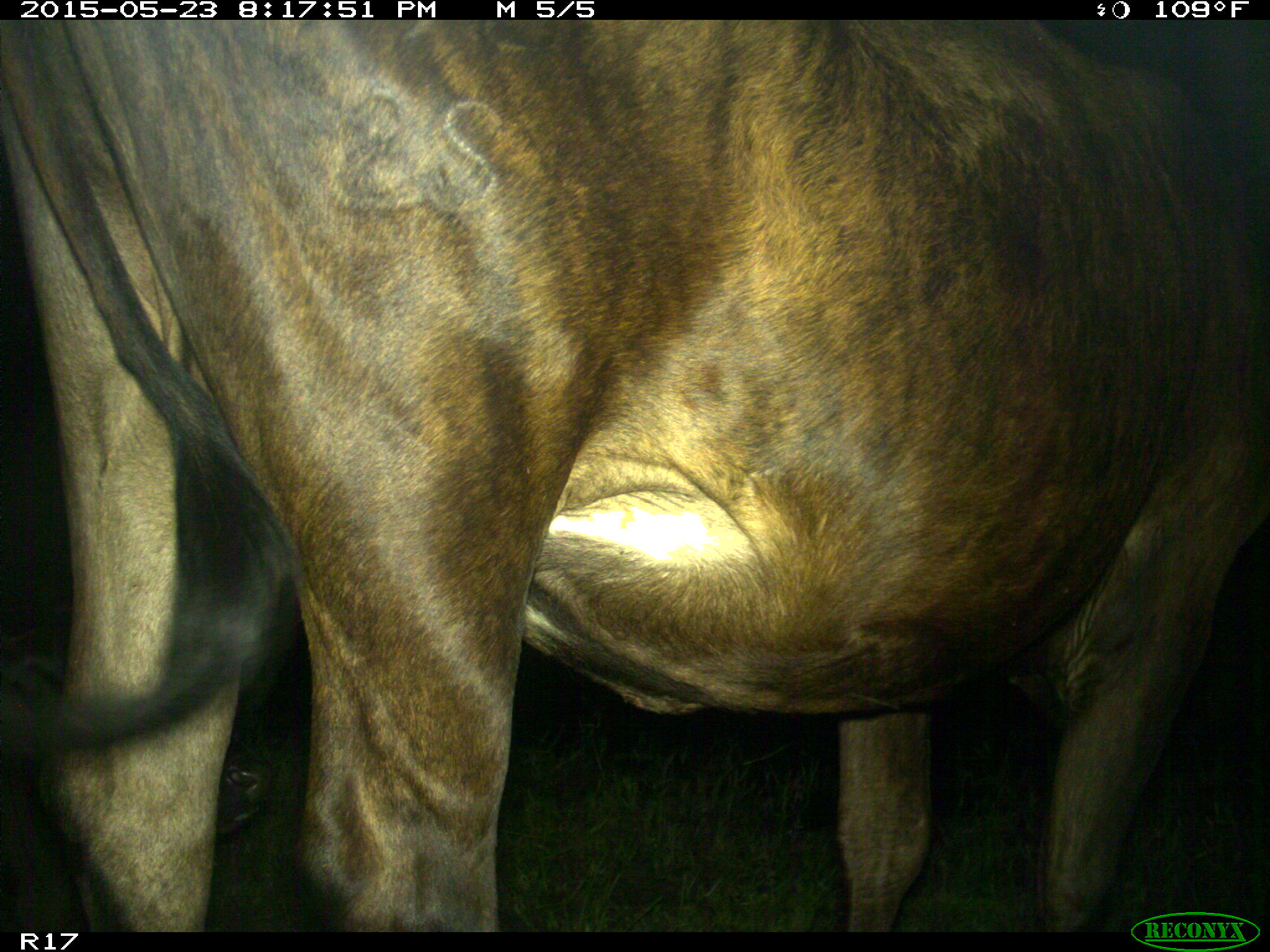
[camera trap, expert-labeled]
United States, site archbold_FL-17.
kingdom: Animalia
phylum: Chordata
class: Mammalia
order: Artiodactyla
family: Bovidae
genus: Bos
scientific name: Bos taurus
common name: domestic cow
Bos taurus (domestic cow).